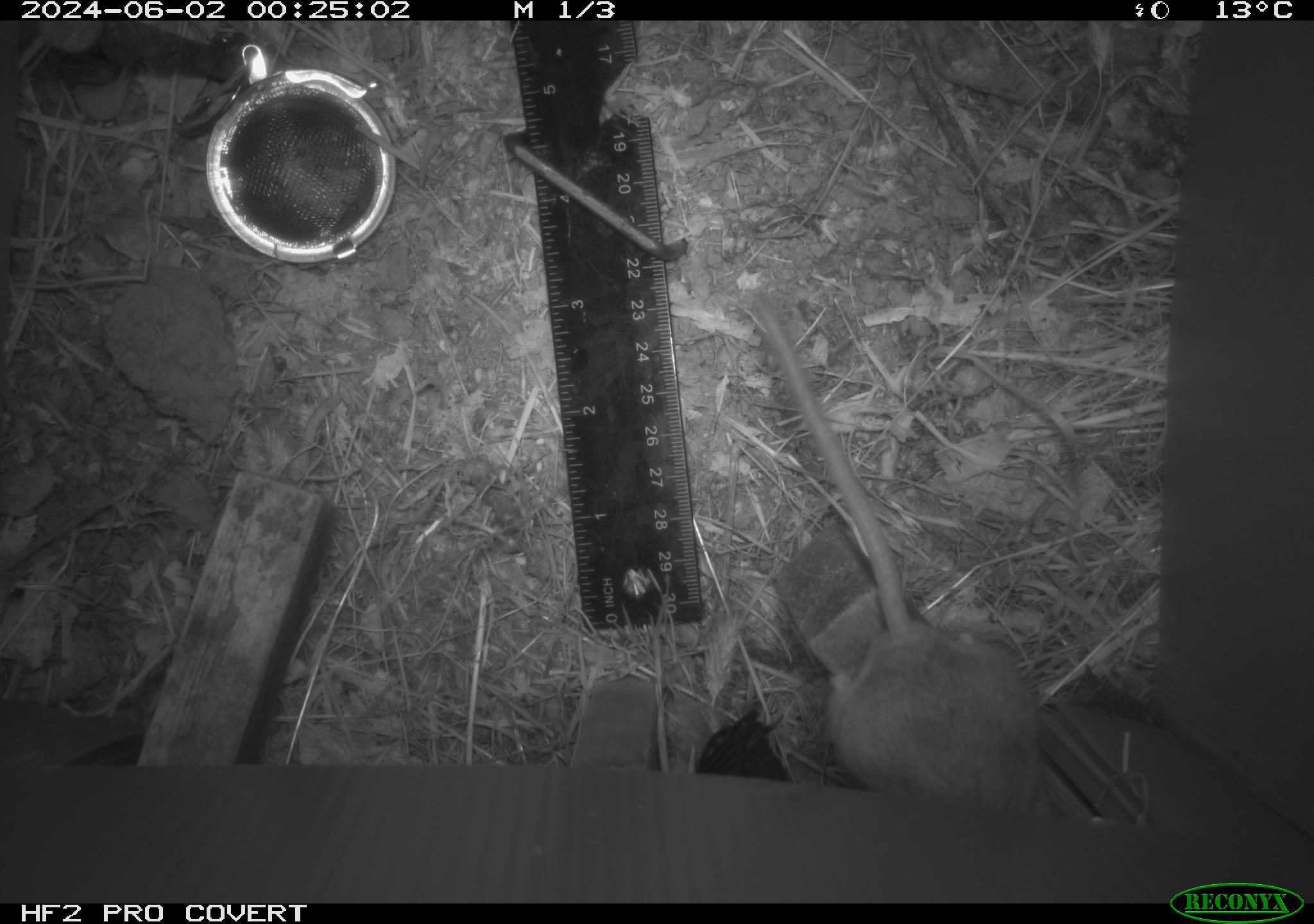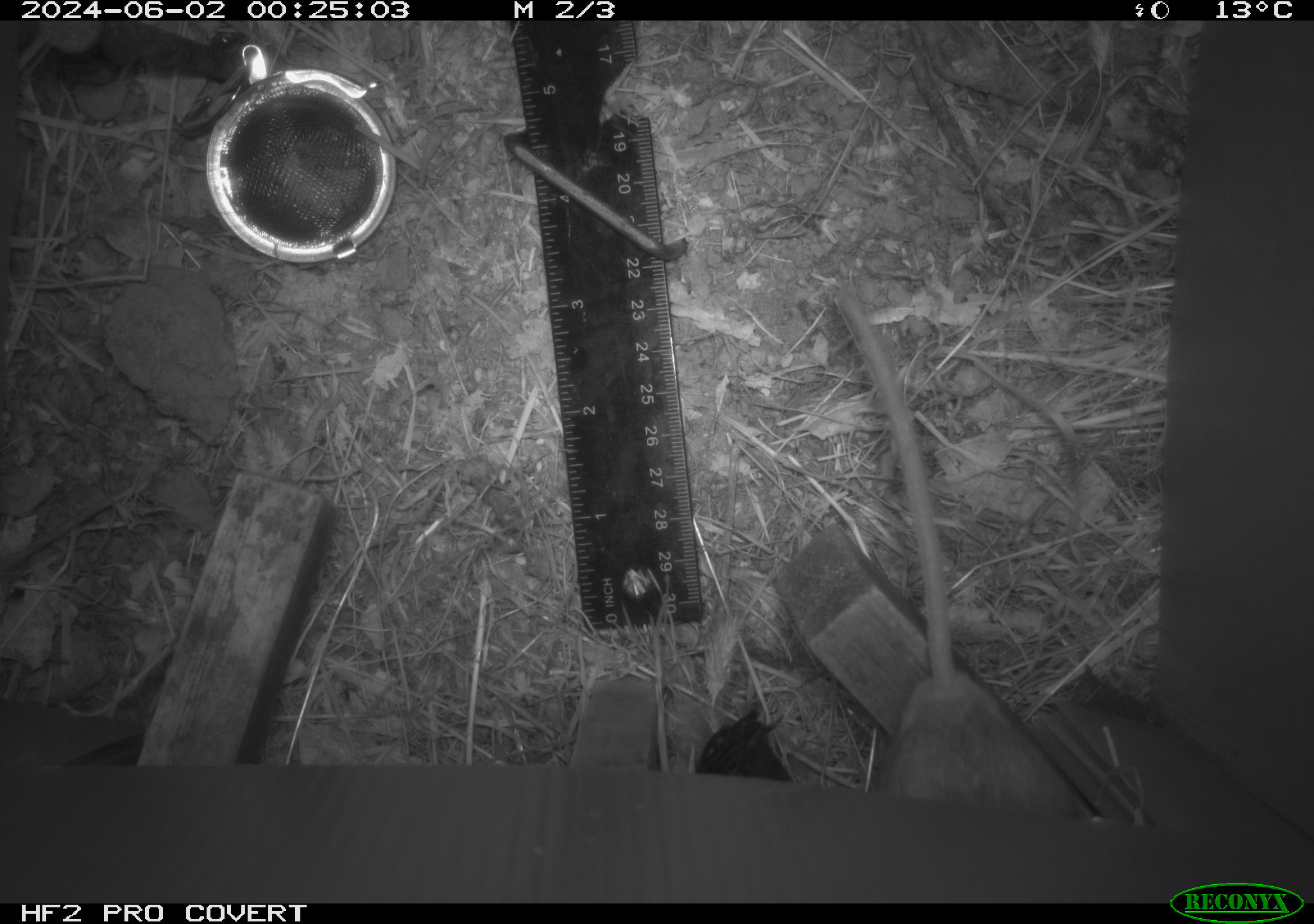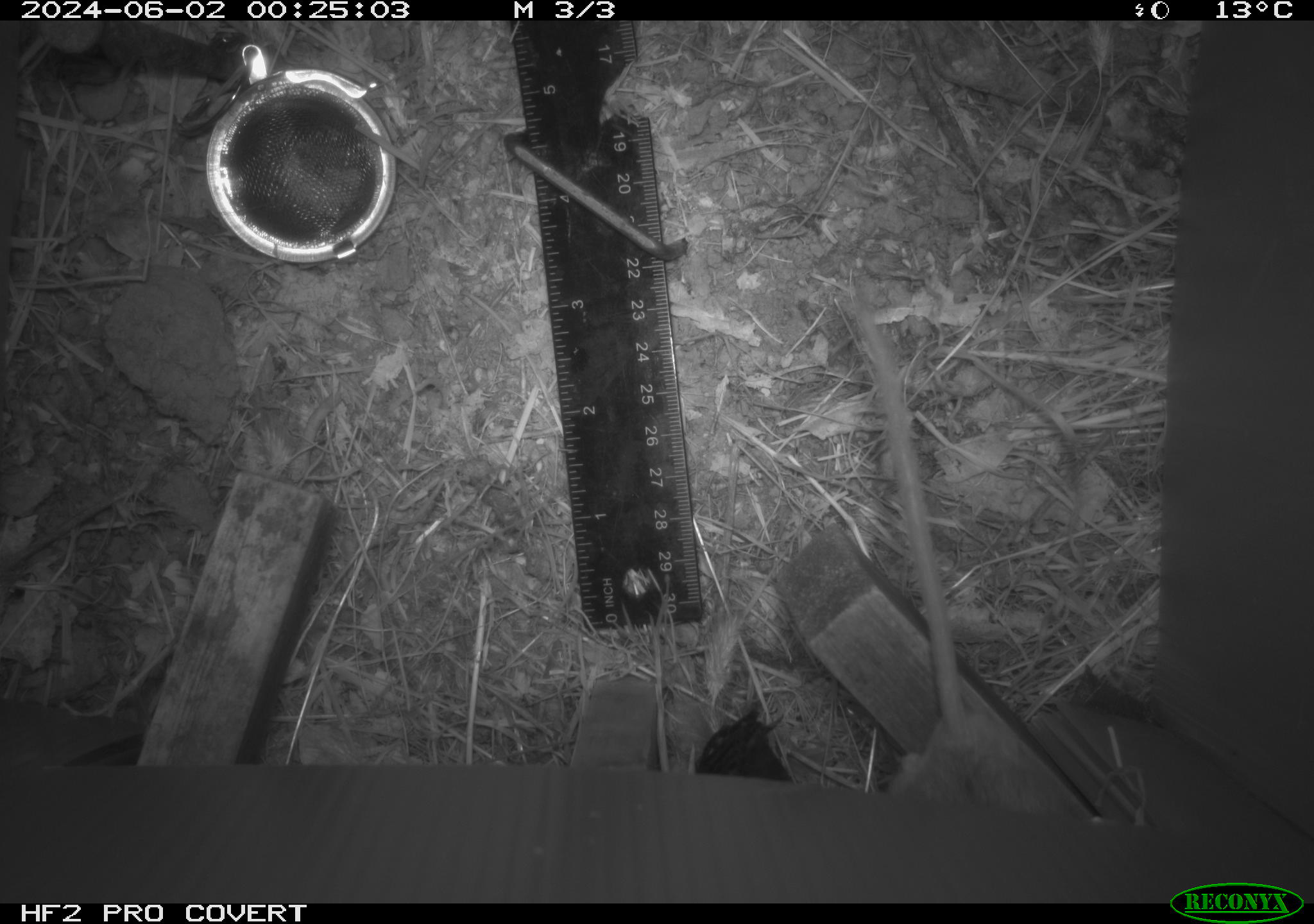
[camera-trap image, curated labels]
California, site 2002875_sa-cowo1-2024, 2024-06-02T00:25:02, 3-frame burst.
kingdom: Animalia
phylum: Chordata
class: Mammalia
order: Rodentia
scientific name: Rodentia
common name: rodent